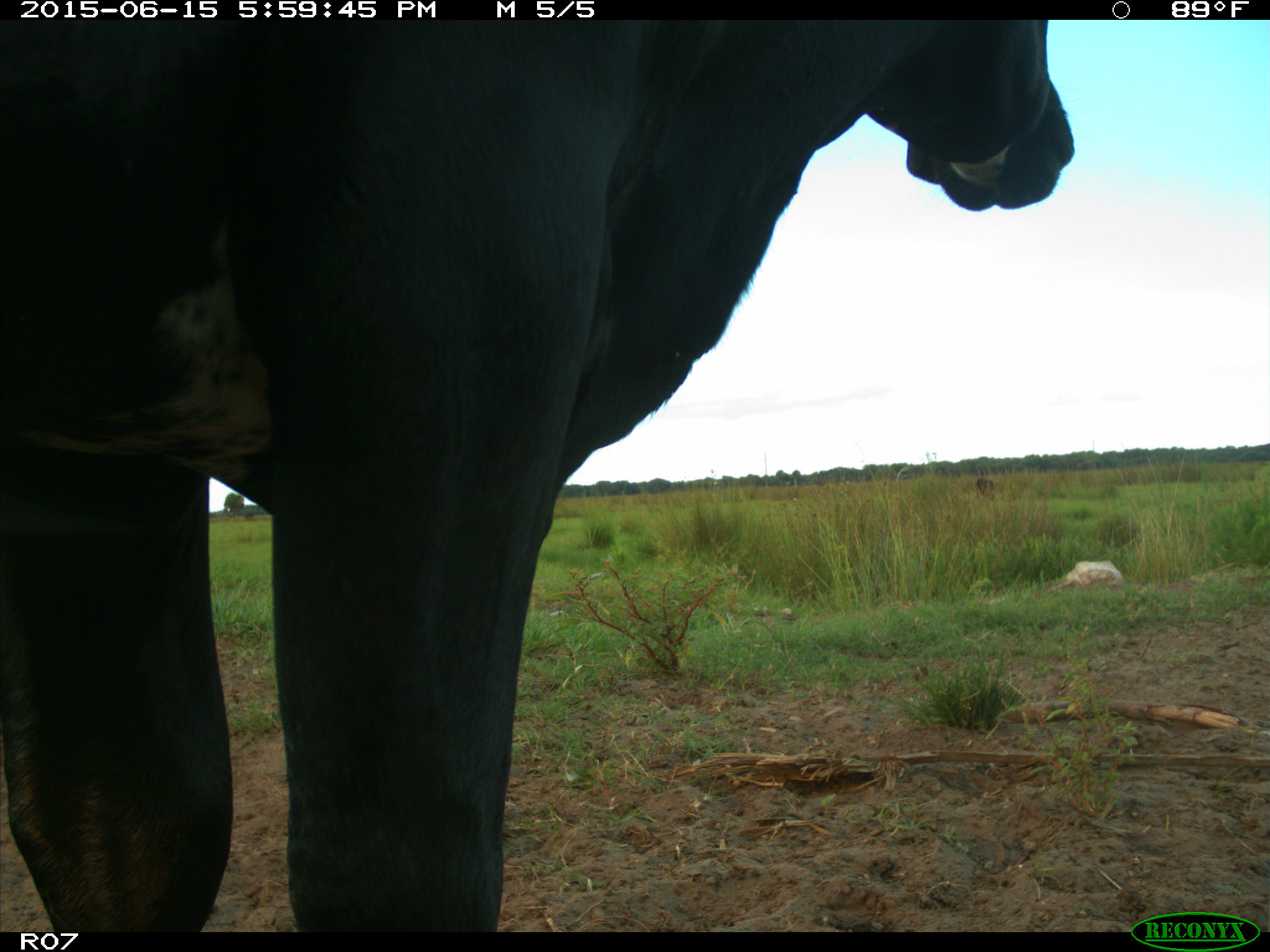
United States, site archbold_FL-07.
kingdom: Animalia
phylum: Chordata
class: Mammalia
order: Artiodactyla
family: Bovidae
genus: Bos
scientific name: Bos taurus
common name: domestic cow